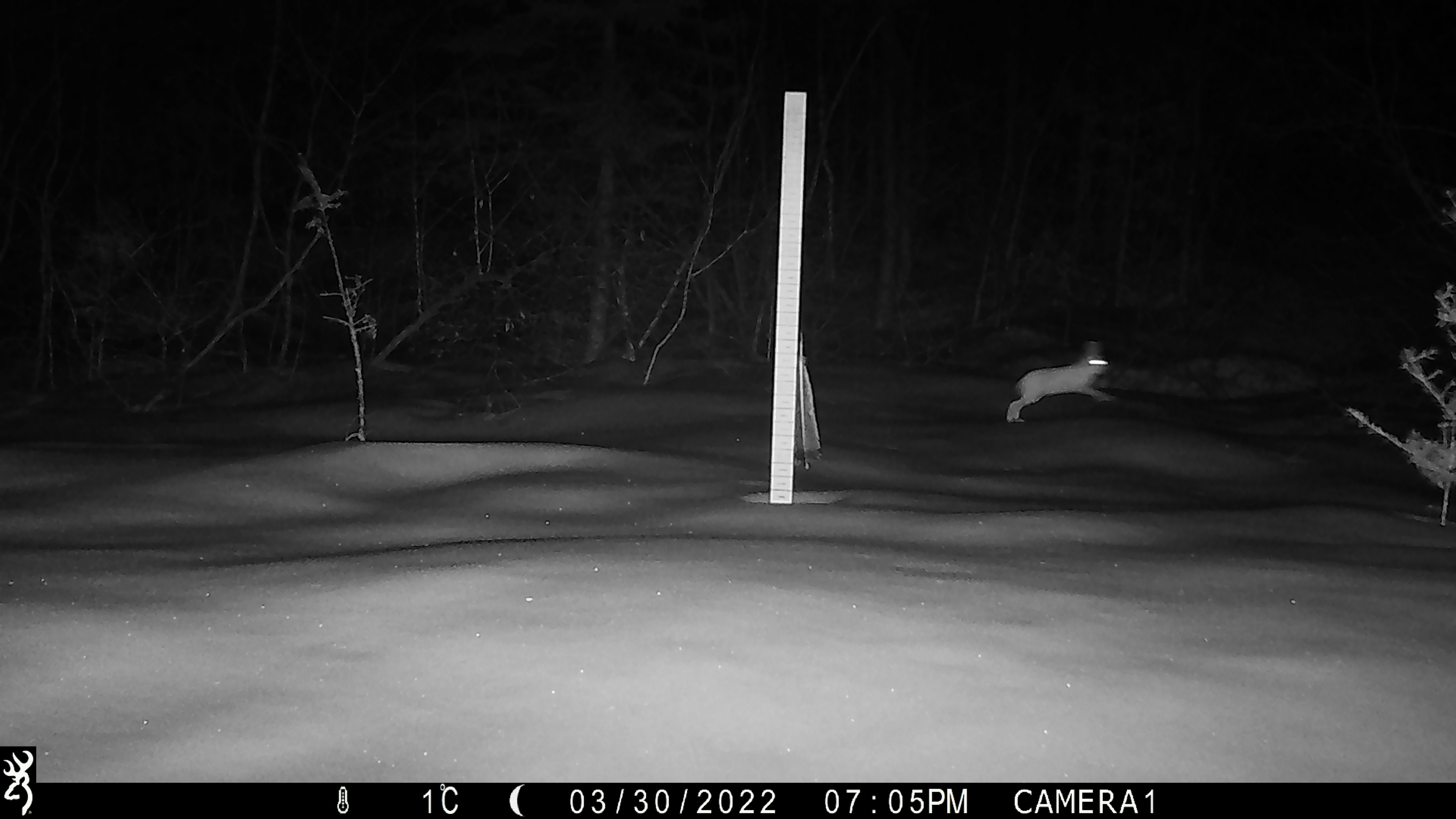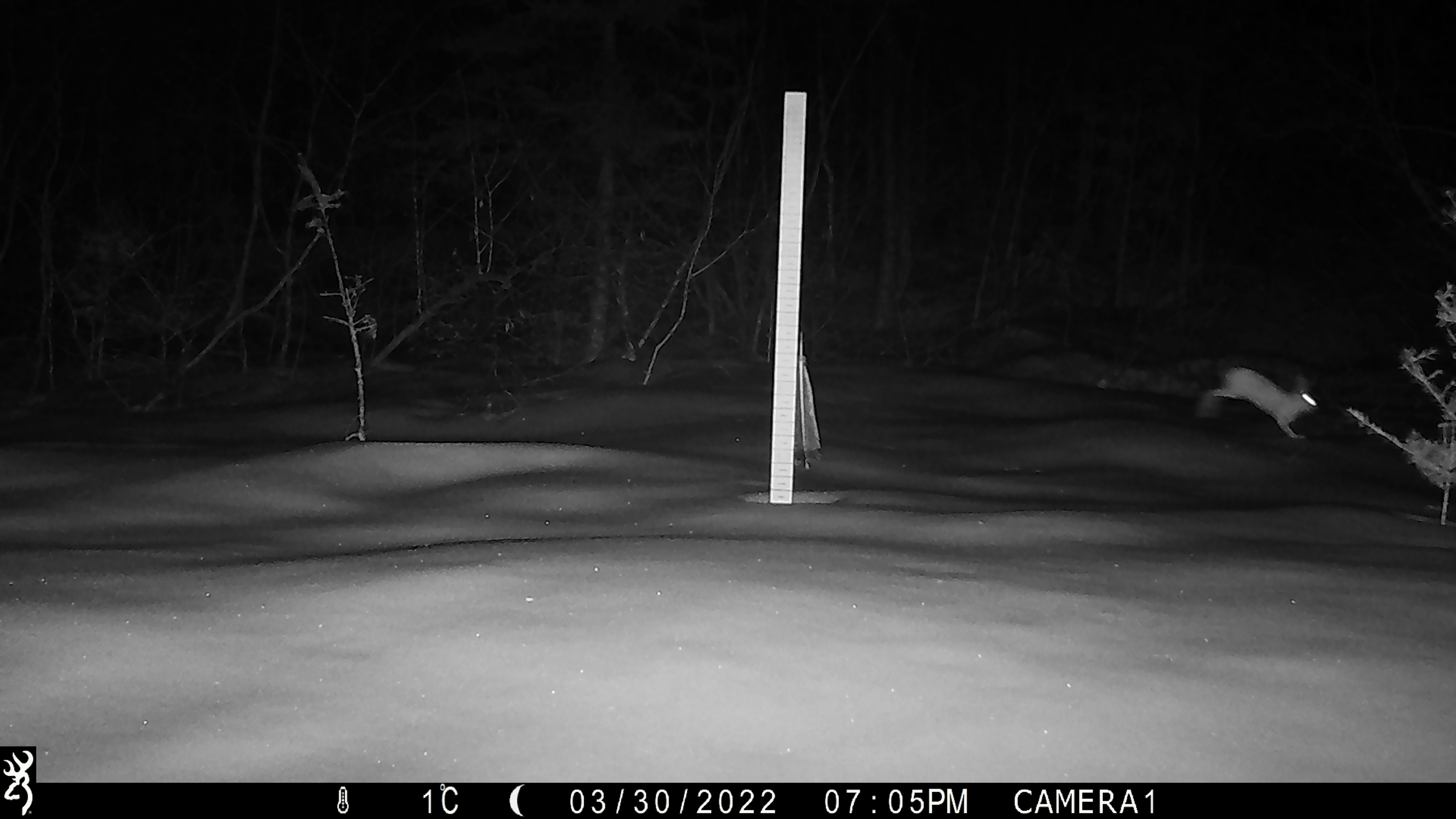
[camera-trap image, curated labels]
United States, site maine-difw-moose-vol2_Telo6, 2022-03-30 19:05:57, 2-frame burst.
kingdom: Animalia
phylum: Chordata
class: Mammalia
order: Lagomorpha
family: Leporidae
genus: Lepus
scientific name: Lepus americanus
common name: snowshoe hare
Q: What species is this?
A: Snowshoe hare (Lepus americanus).